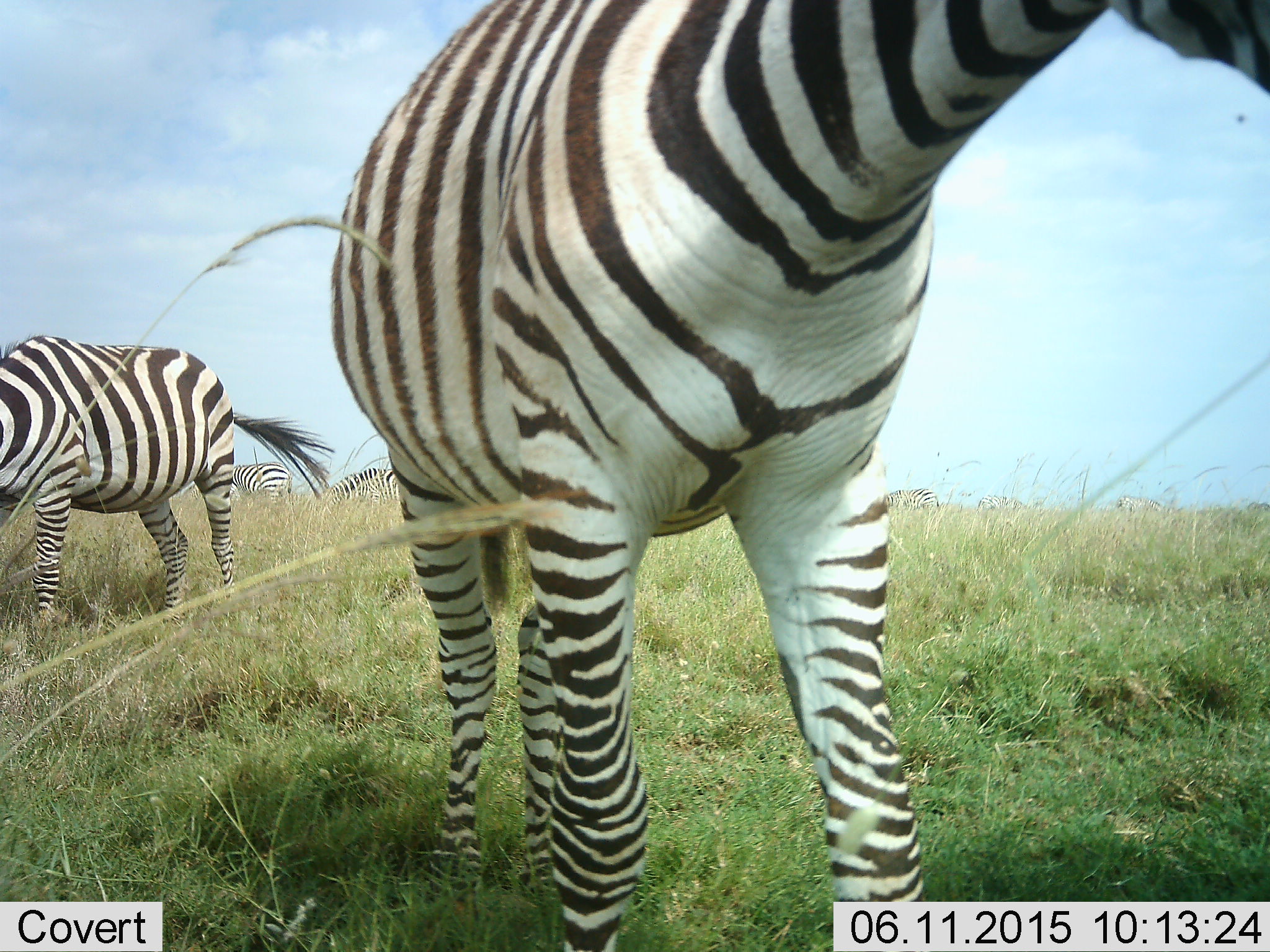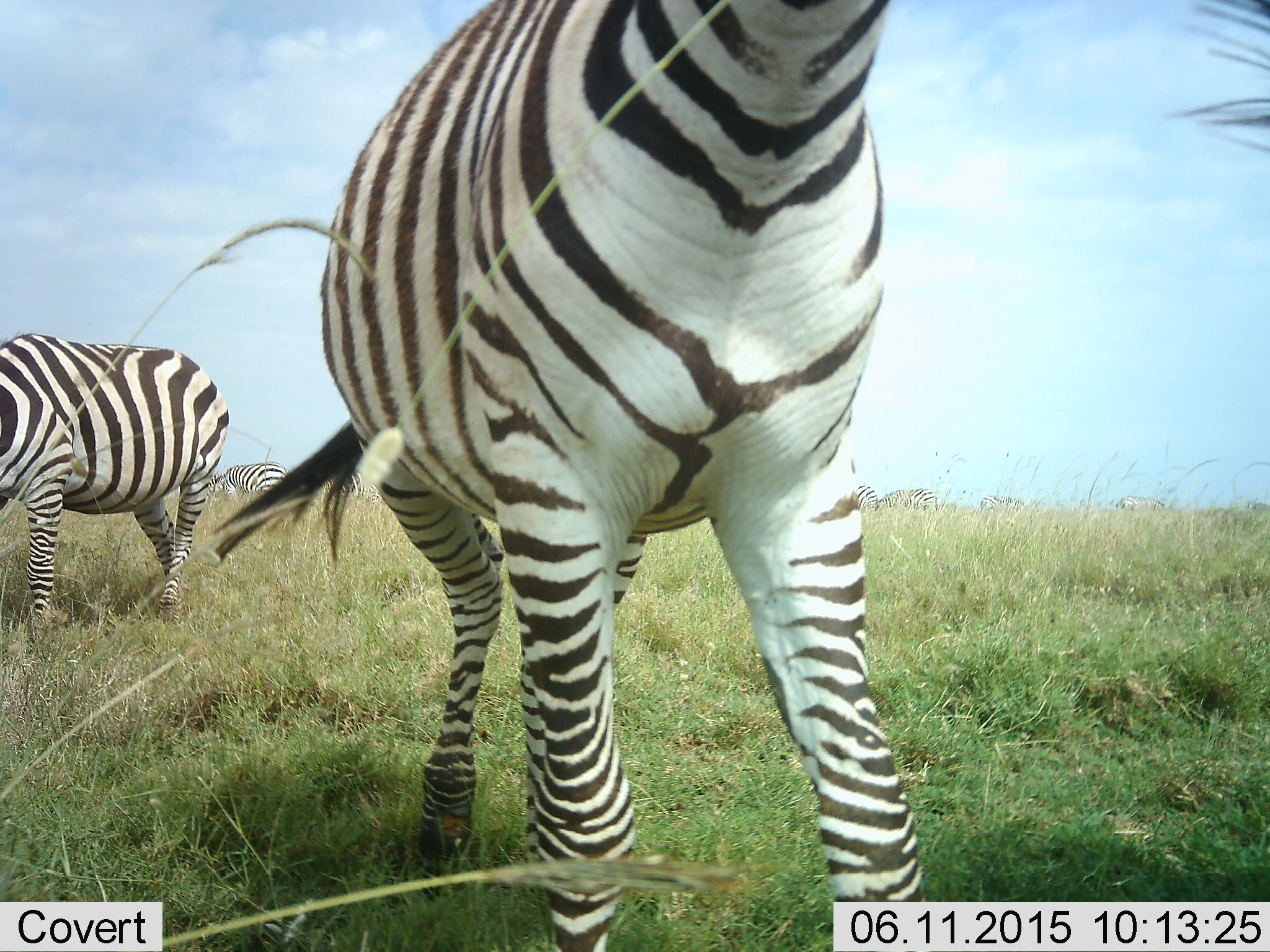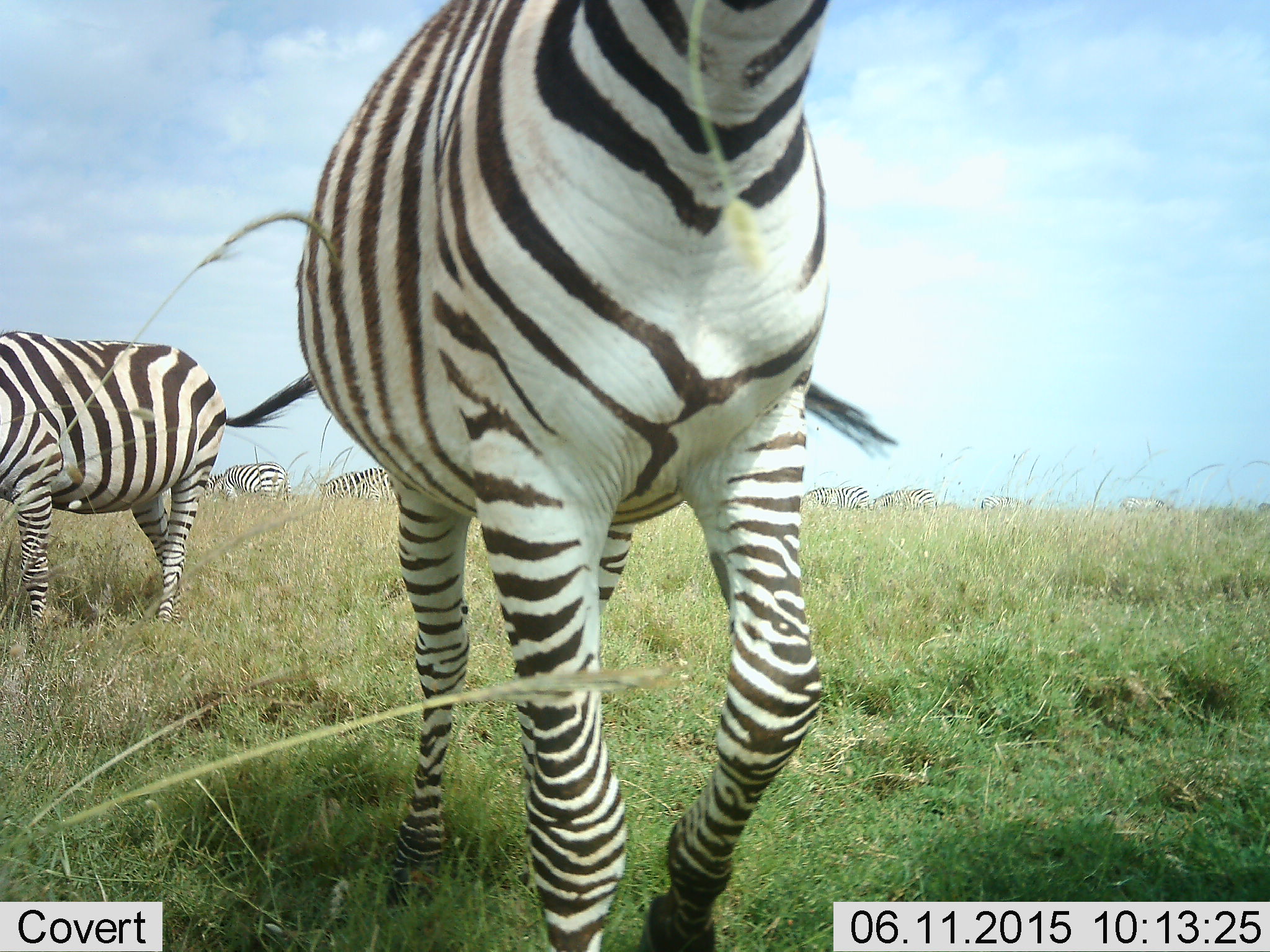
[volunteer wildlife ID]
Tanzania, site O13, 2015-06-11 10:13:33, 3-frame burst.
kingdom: Animalia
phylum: Chordata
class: Mammalia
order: Perissodactyla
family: Equidae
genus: Equus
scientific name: Equus quagga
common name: plains zebra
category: zebra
Zebra (plains zebra) (Equus quagga), count 7. Behavior (volunteer vote fractions): standing 50%, resting 0%, moving 60%, interacting 10%. Young present (vote fraction): 0%. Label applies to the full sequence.